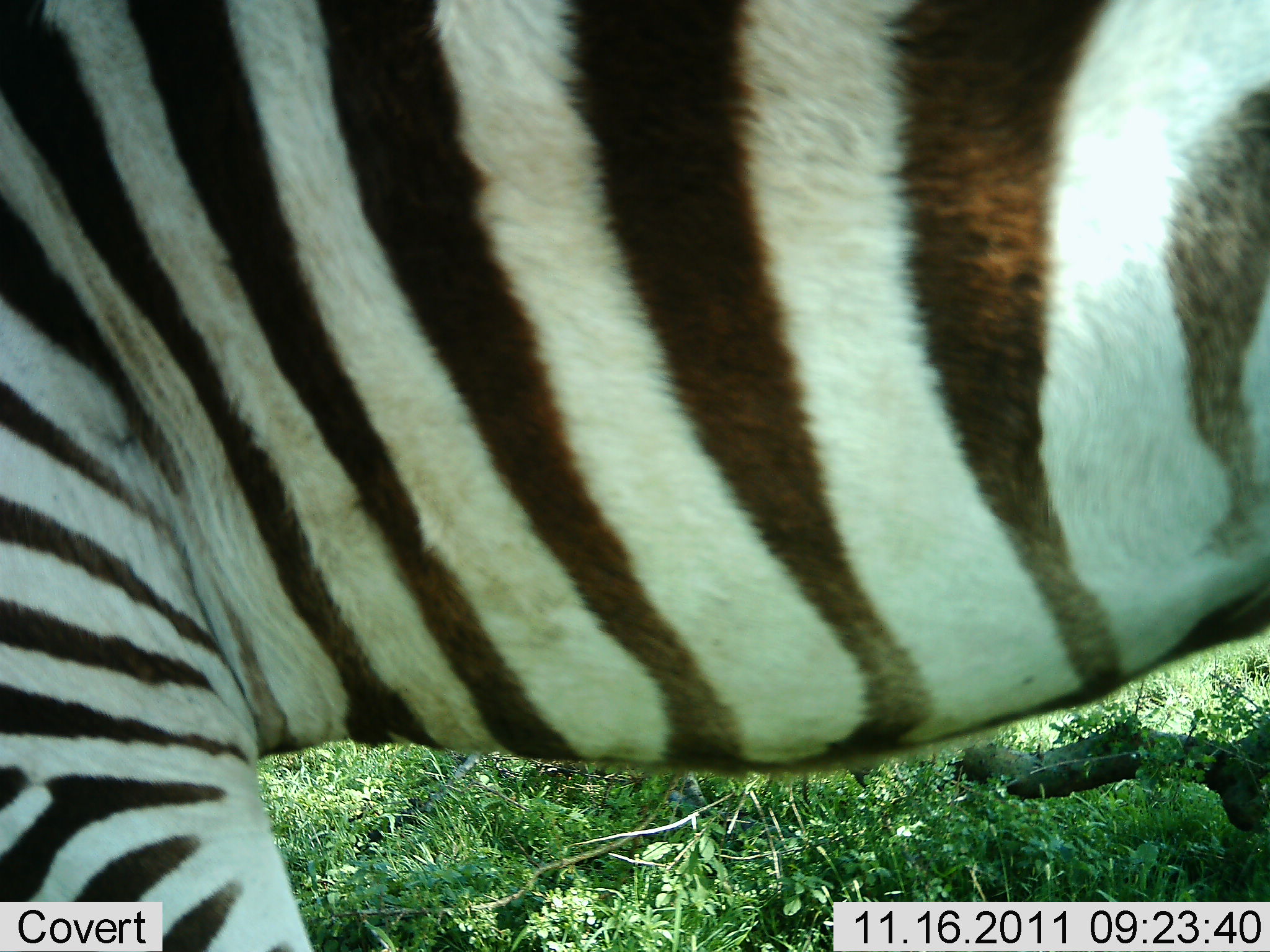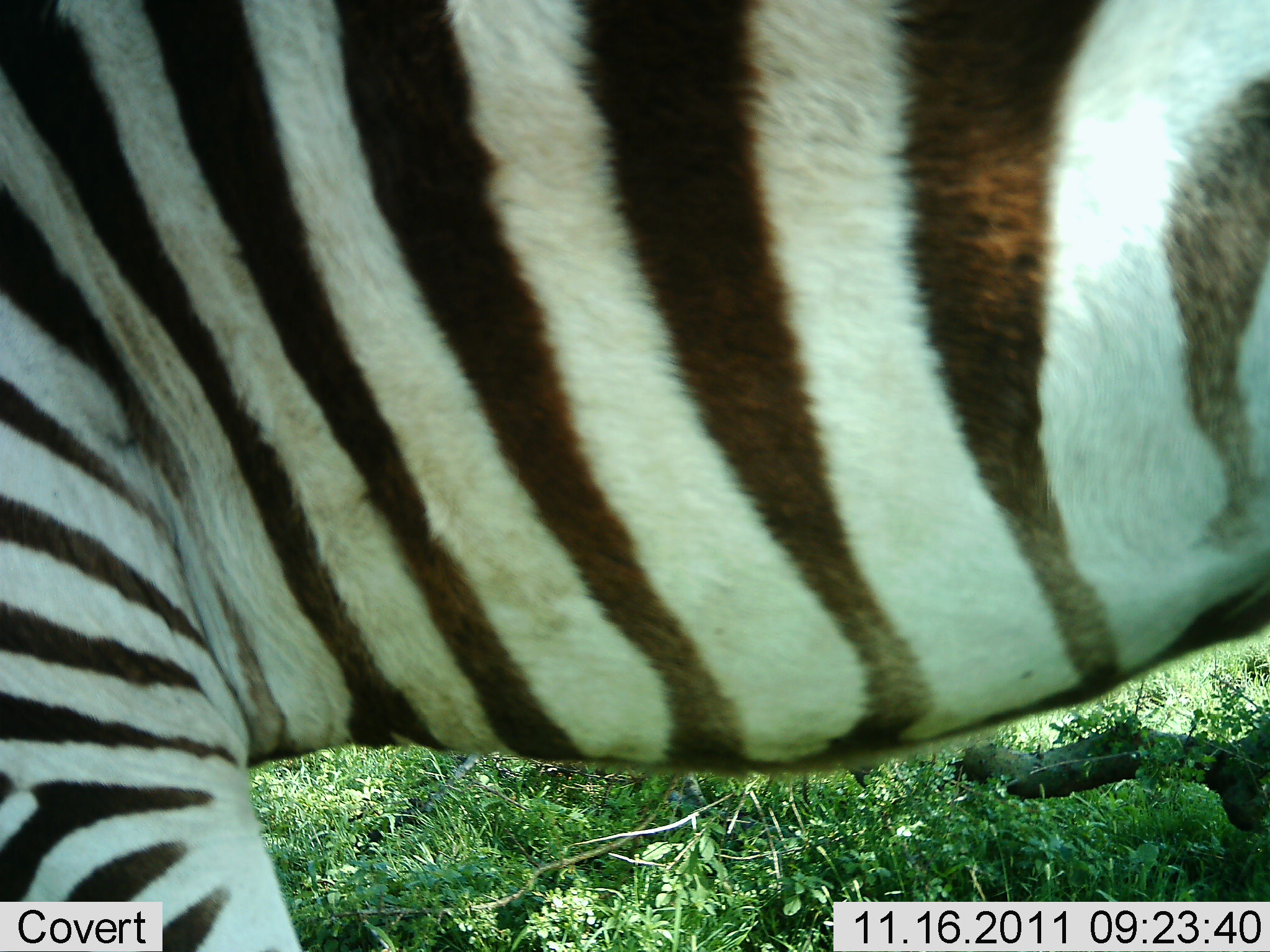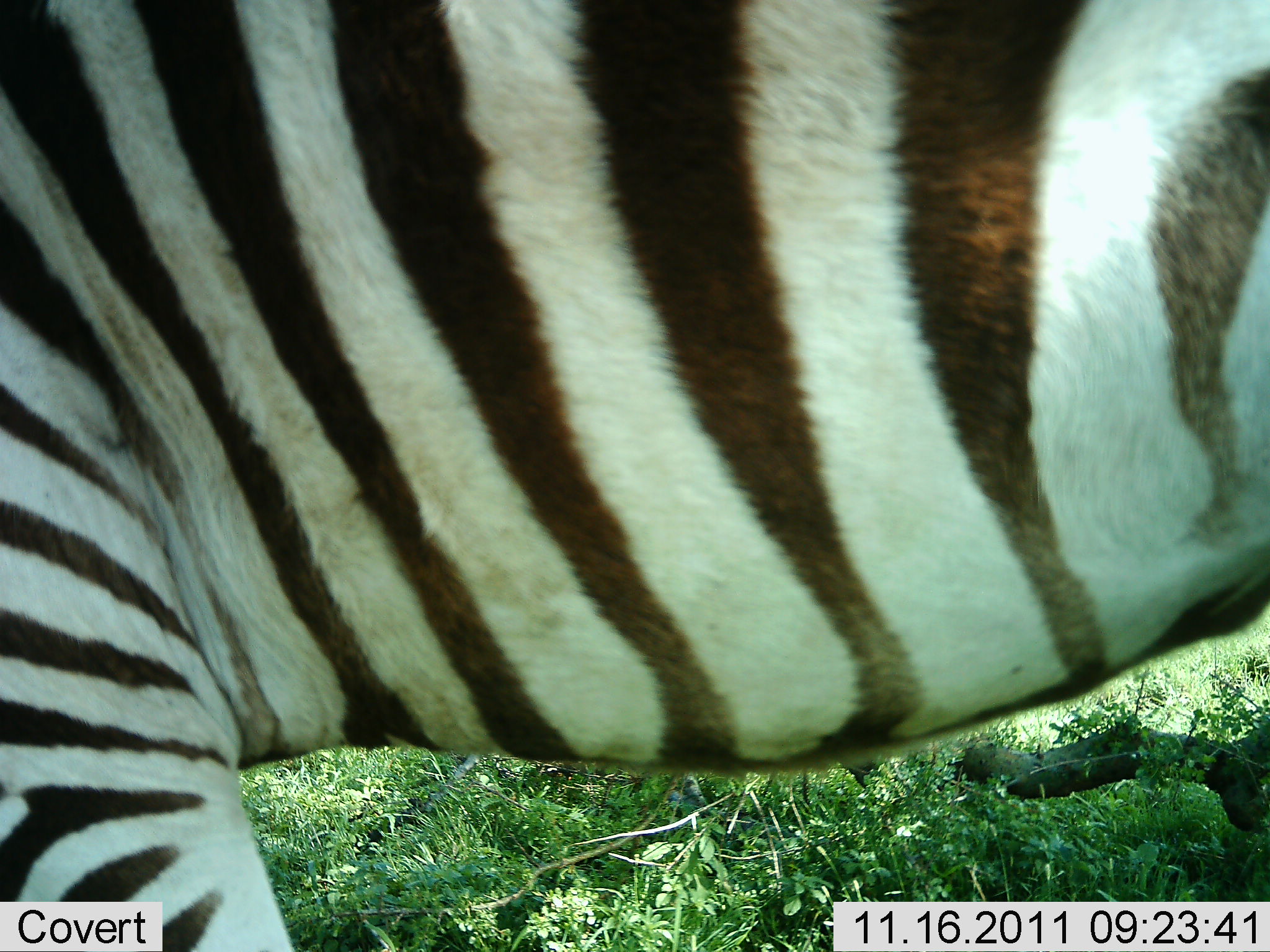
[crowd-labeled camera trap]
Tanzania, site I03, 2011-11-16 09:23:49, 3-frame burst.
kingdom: Animalia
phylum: Chordata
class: Mammalia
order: Perissodactyla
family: Equidae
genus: Equus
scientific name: Equus quagga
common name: plains zebra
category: zebra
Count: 1.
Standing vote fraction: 82%.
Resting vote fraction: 9%.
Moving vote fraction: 9%.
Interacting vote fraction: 0%.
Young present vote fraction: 0%.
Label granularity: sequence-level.